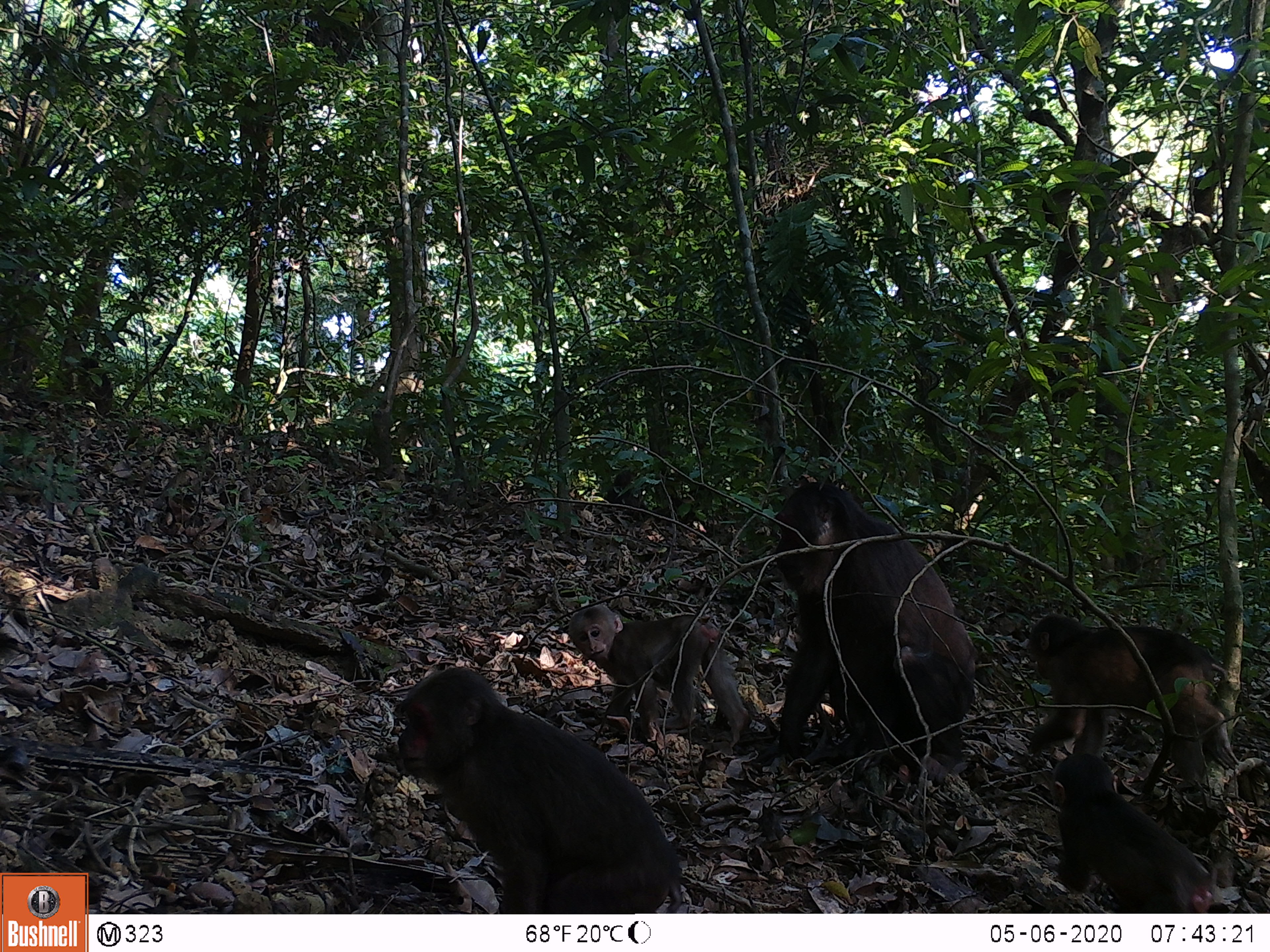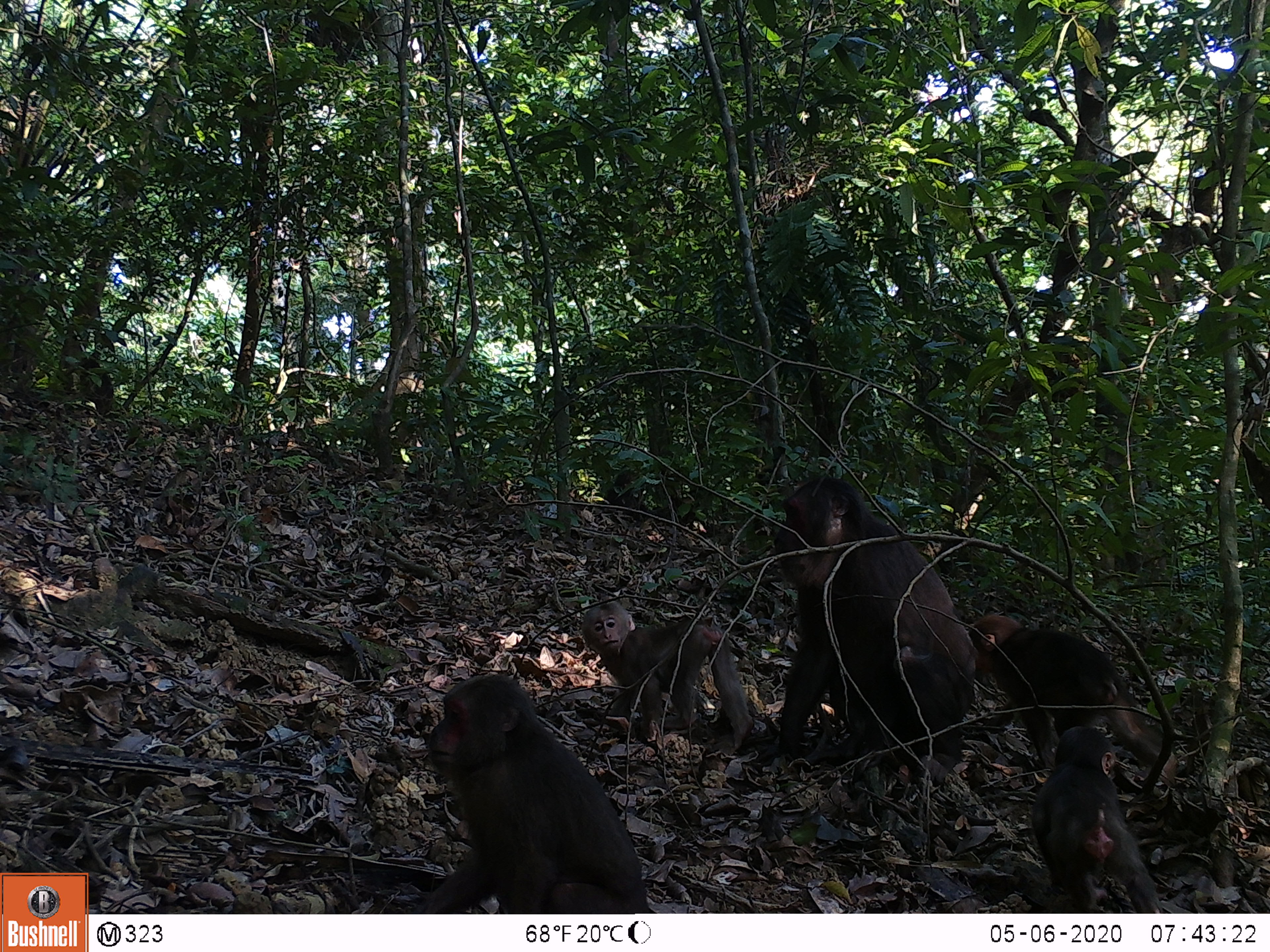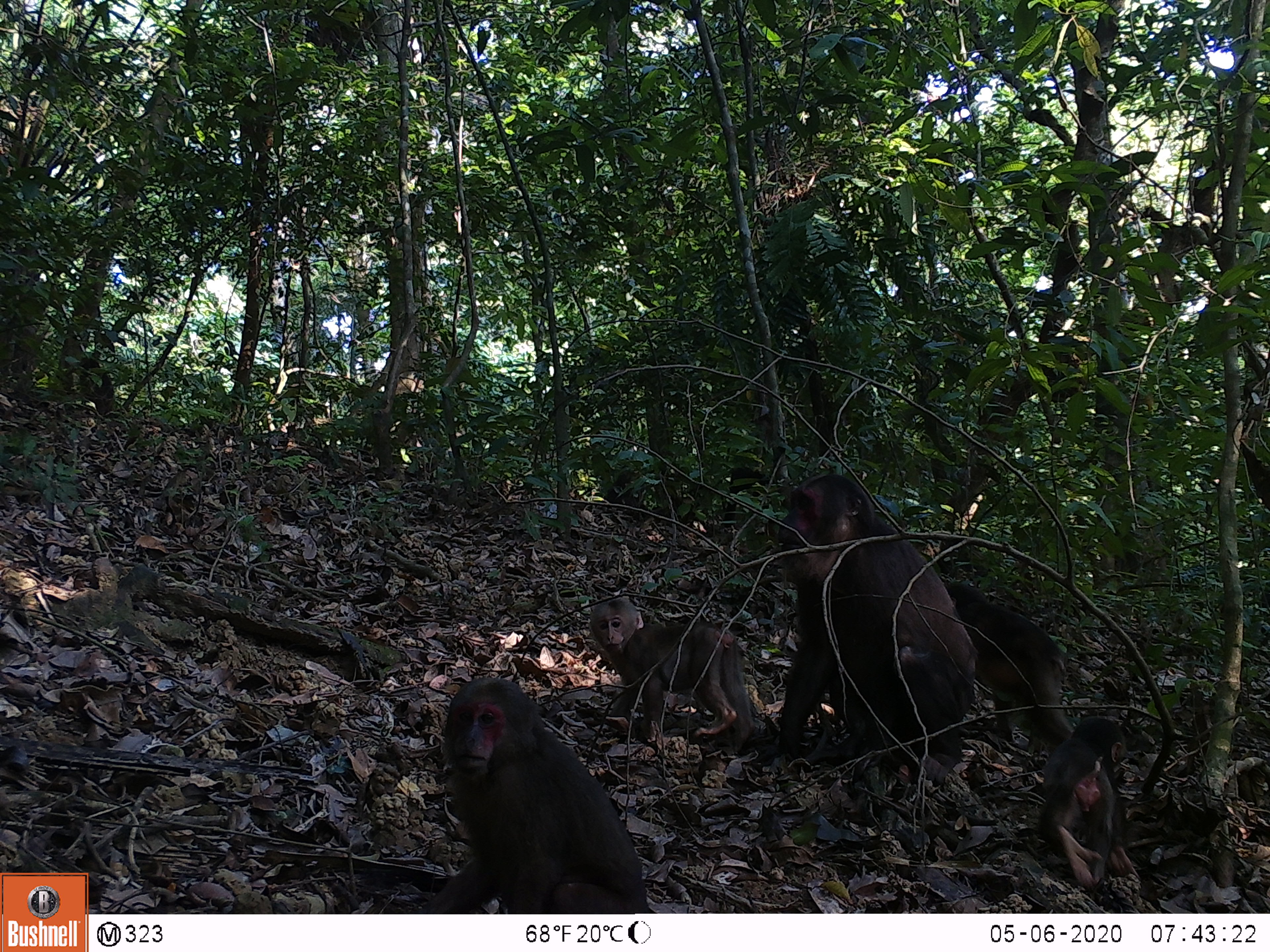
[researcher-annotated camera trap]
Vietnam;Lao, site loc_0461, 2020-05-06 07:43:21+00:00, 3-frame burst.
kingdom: Animalia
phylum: Chordata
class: Mammalia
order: Primates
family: Cercopithecidae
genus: Macaca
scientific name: Macaca arctoides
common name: stump-tailed macaque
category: stump tailed macaque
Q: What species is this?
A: Stump tailed macaque (stump-tailed macaque) (Macaca arctoides).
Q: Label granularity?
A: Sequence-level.